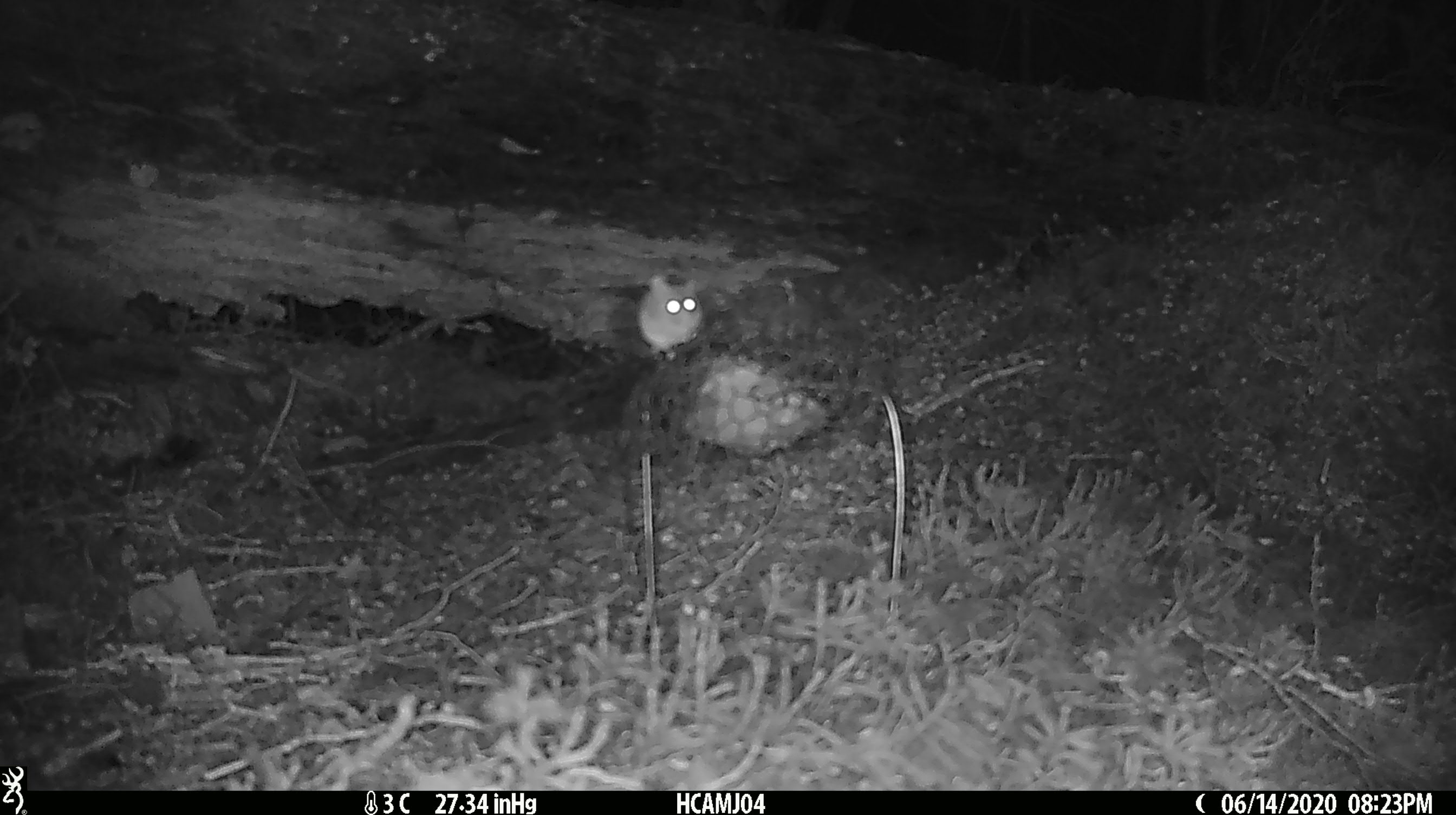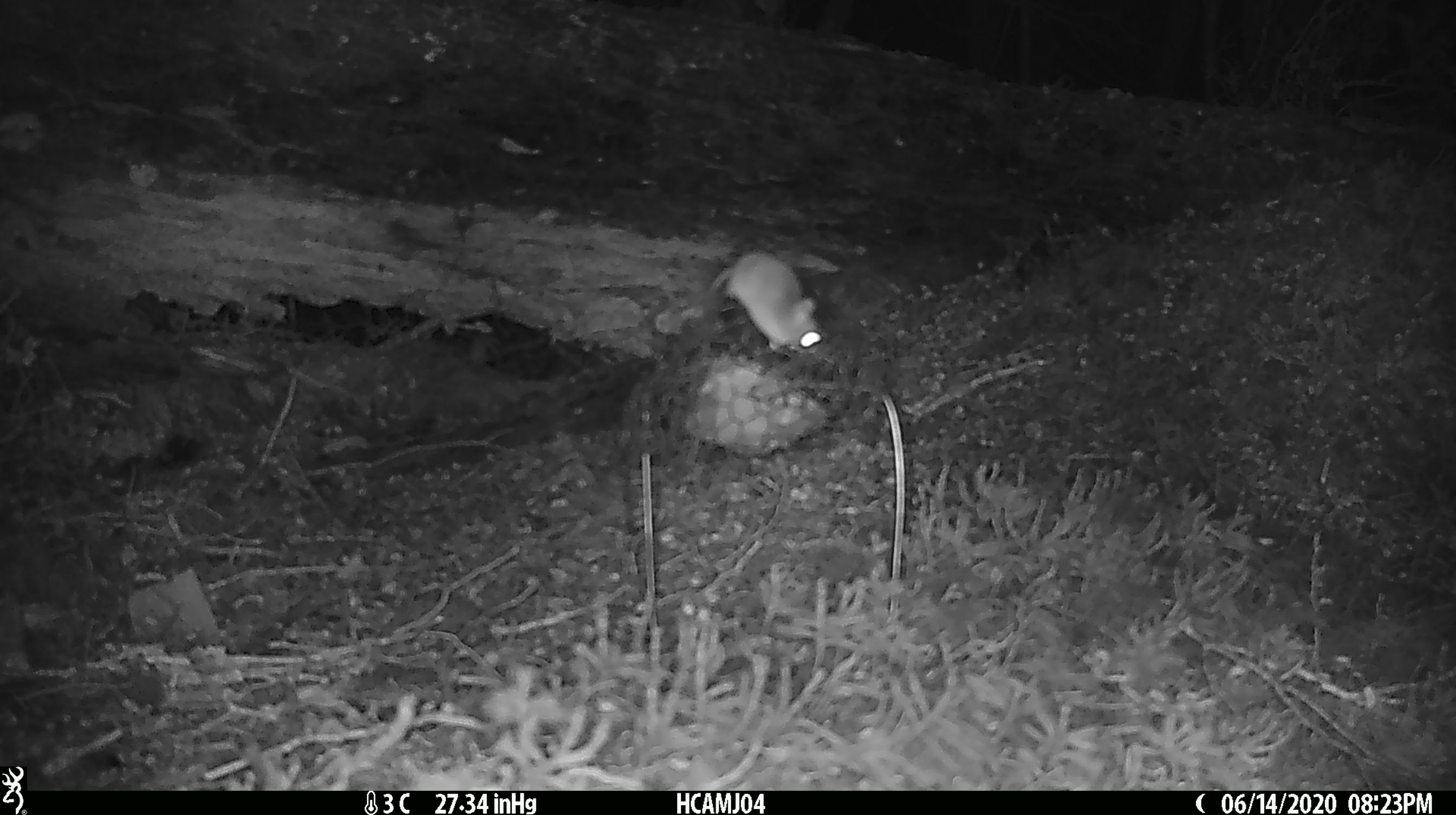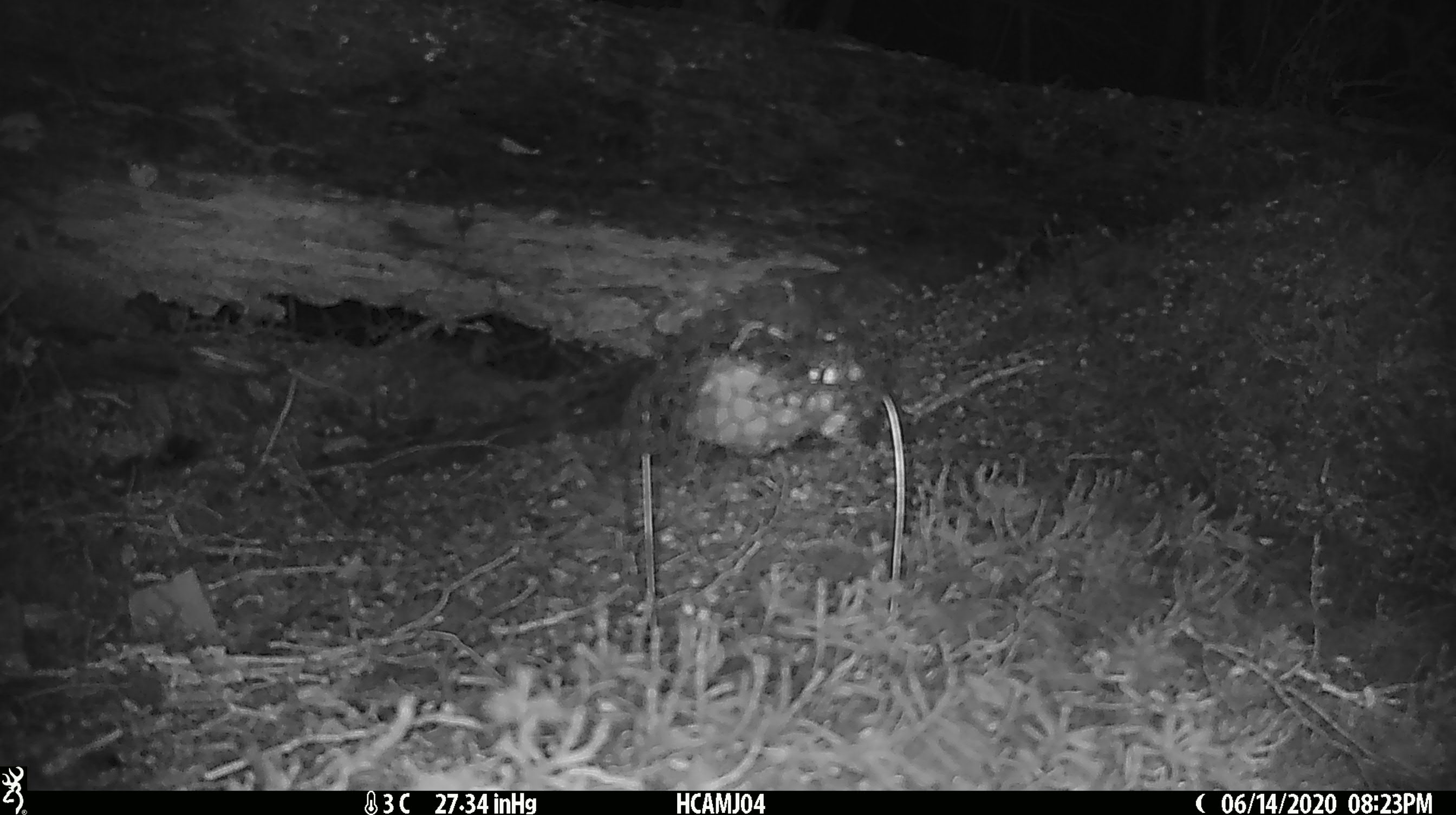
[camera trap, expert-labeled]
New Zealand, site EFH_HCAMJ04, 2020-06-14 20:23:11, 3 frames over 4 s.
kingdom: Animalia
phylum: Chordata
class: Mammalia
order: Rodentia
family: Muridae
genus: Mus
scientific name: Mus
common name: mouse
Mouse (Mus).